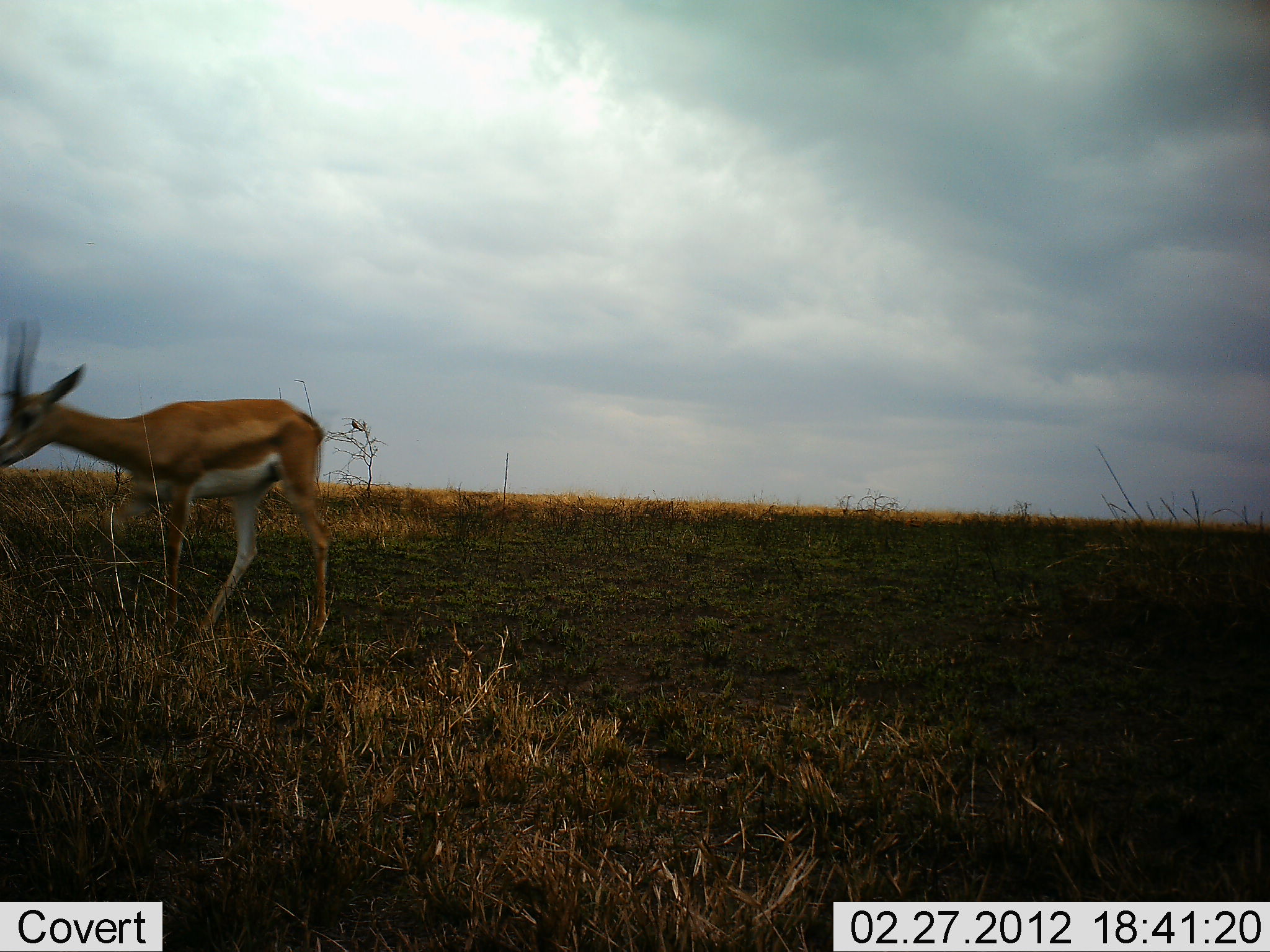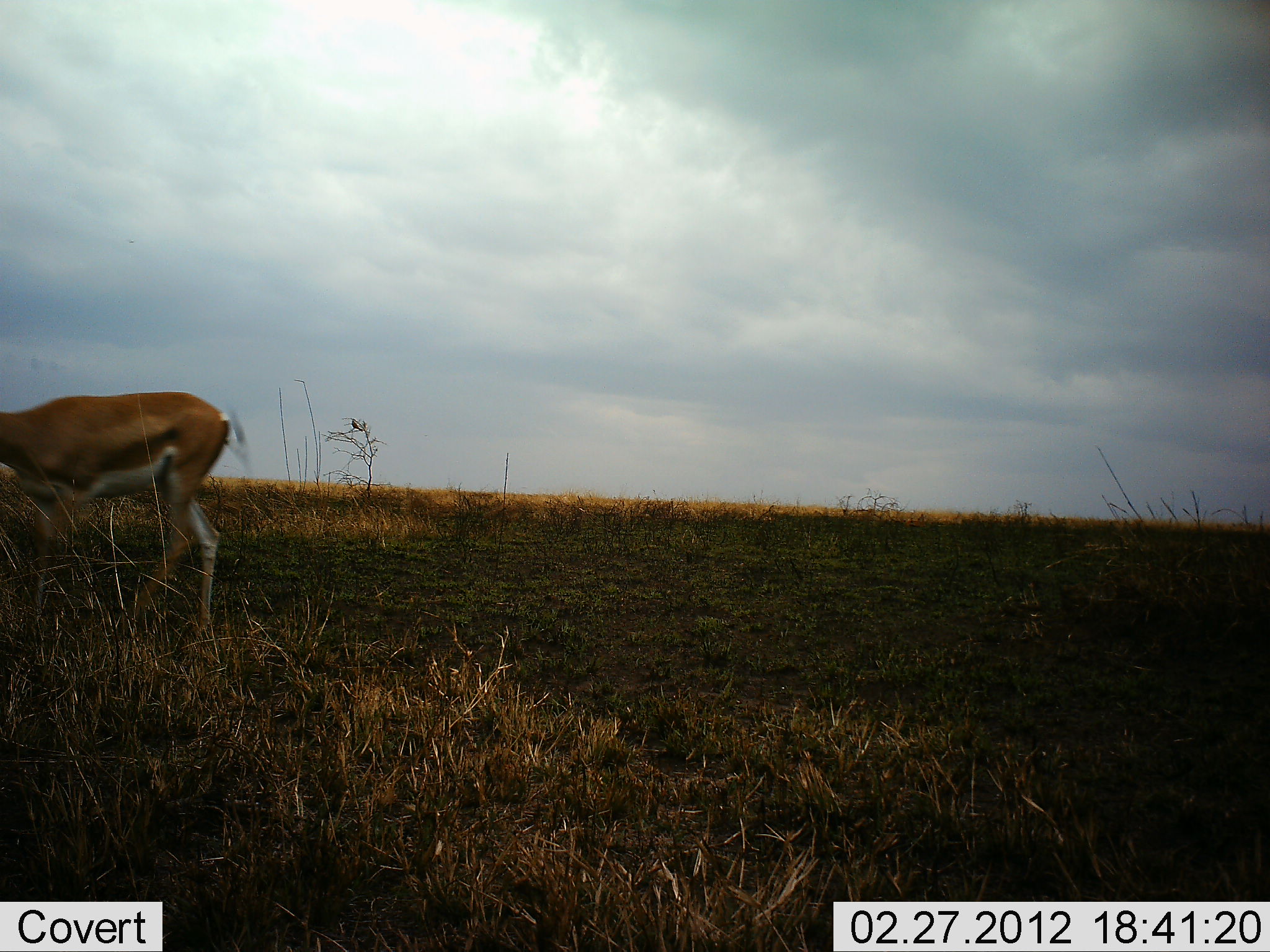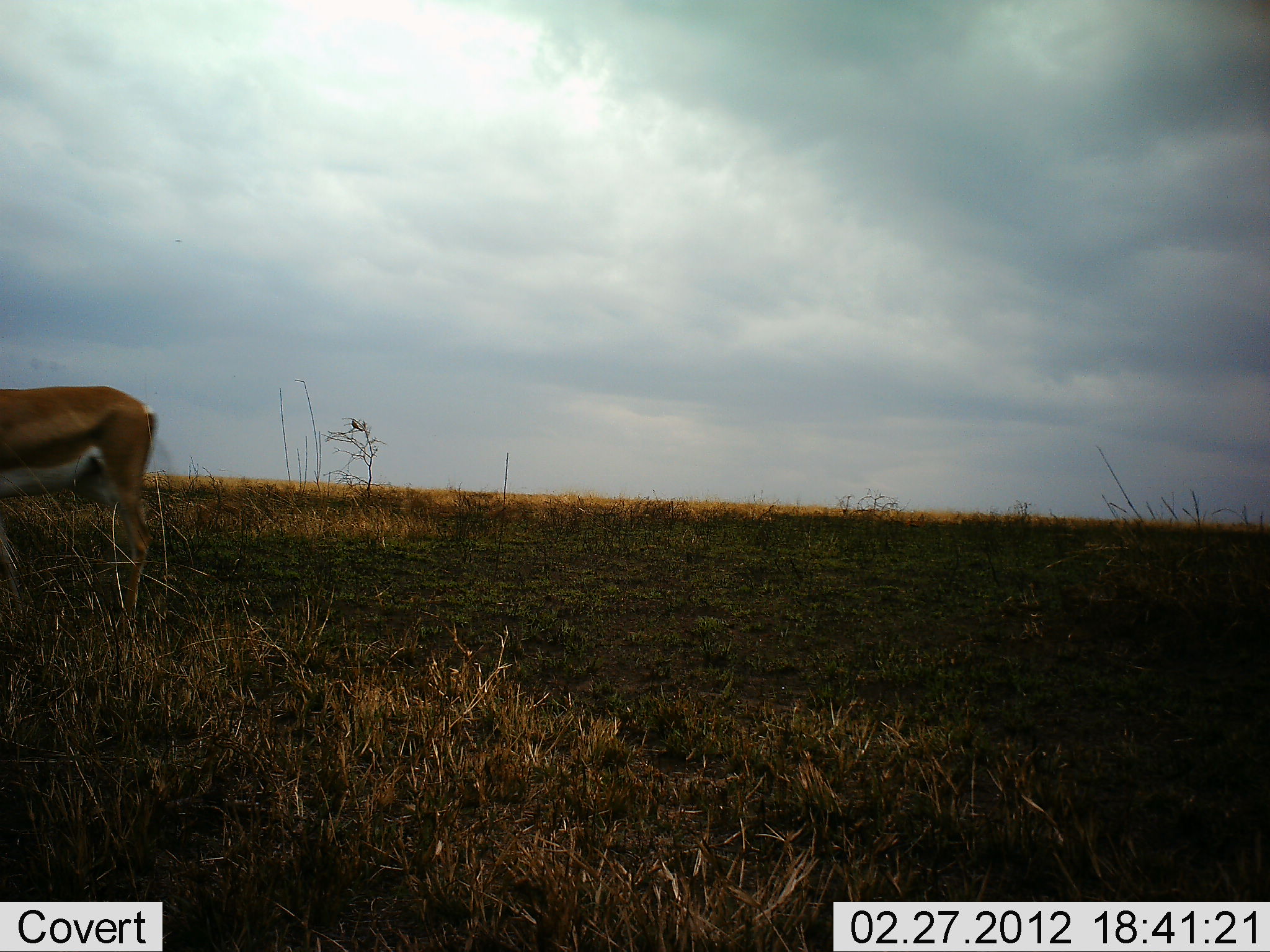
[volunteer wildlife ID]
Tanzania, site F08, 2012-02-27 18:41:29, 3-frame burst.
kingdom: Animalia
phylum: Chordata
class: Mammalia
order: Artiodactyla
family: Bovidae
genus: Nanger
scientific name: Nanger granti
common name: grant's gazelle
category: gazellegrants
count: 1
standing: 0%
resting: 0%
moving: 87%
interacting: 0%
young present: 0%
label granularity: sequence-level